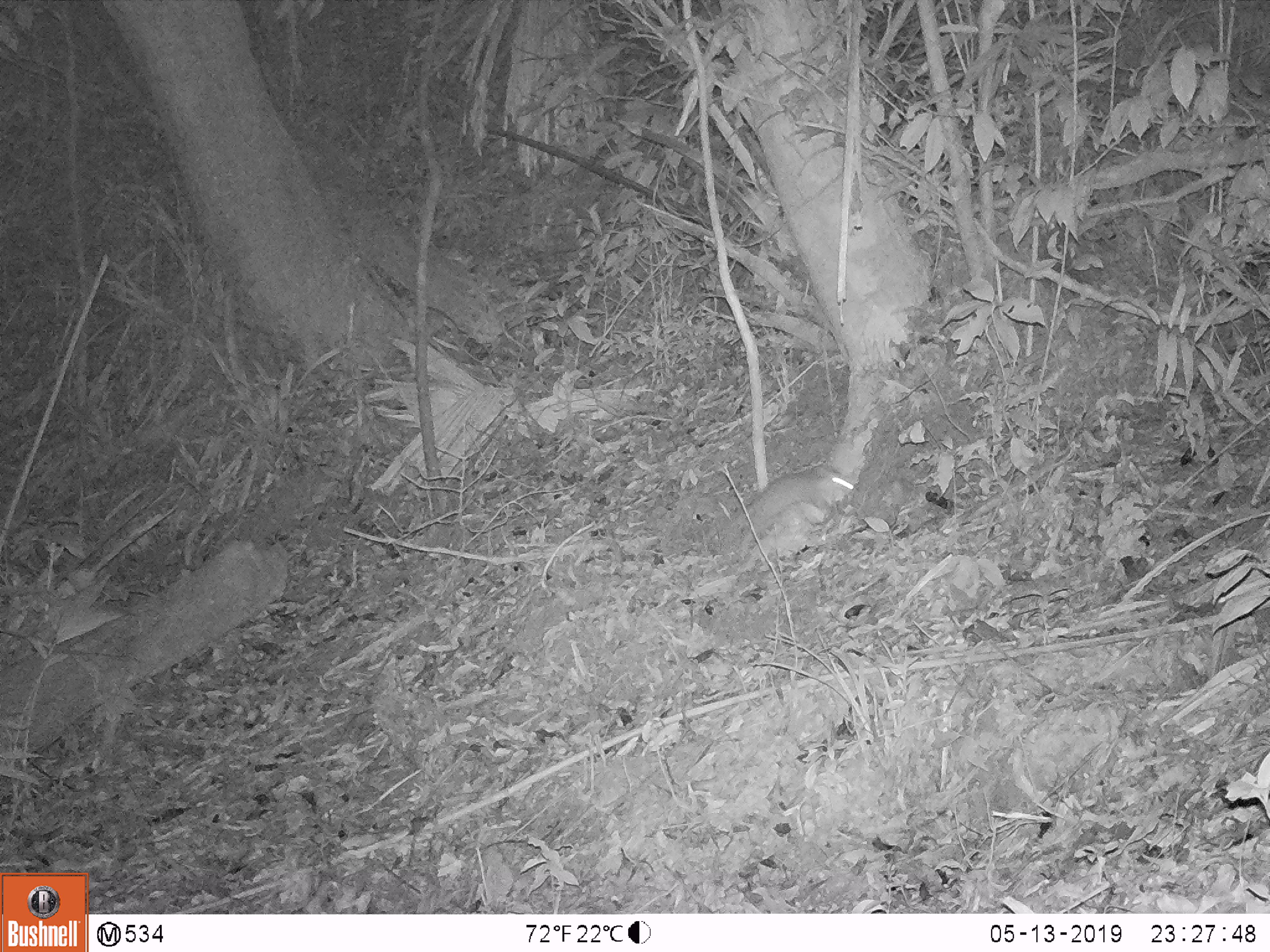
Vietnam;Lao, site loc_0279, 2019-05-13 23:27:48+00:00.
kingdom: Animalia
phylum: Chordata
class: Mammalia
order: Carnivora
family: Mustelidae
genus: Melogale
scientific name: Melogale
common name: ferret badger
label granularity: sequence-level